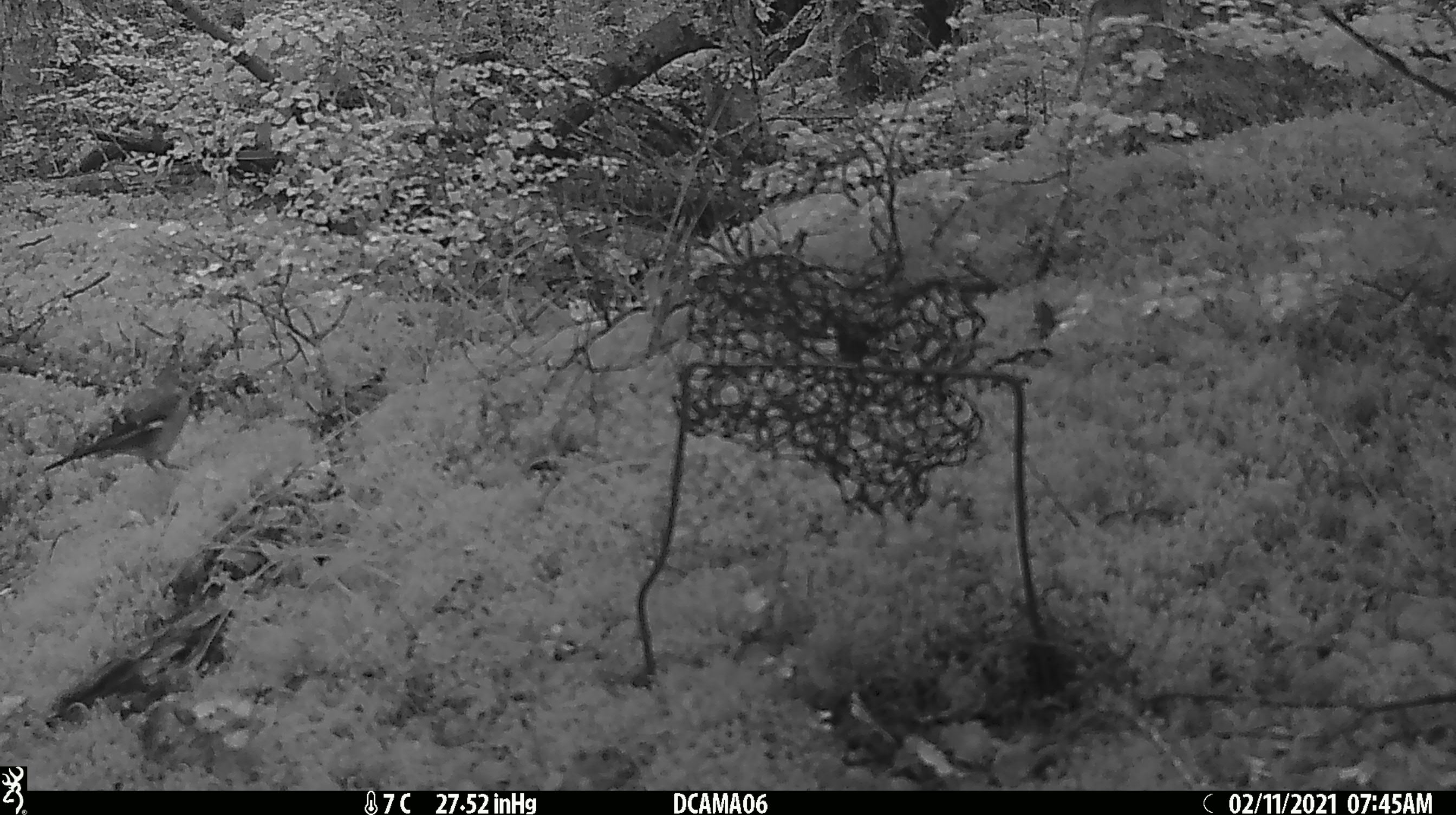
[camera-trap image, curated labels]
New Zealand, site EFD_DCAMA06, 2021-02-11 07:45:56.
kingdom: Animalia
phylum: Chordata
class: Aves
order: Passeriformes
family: Fringillidae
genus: Fringilla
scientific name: Fringilla coelebs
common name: common chaffinch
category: chaffinch